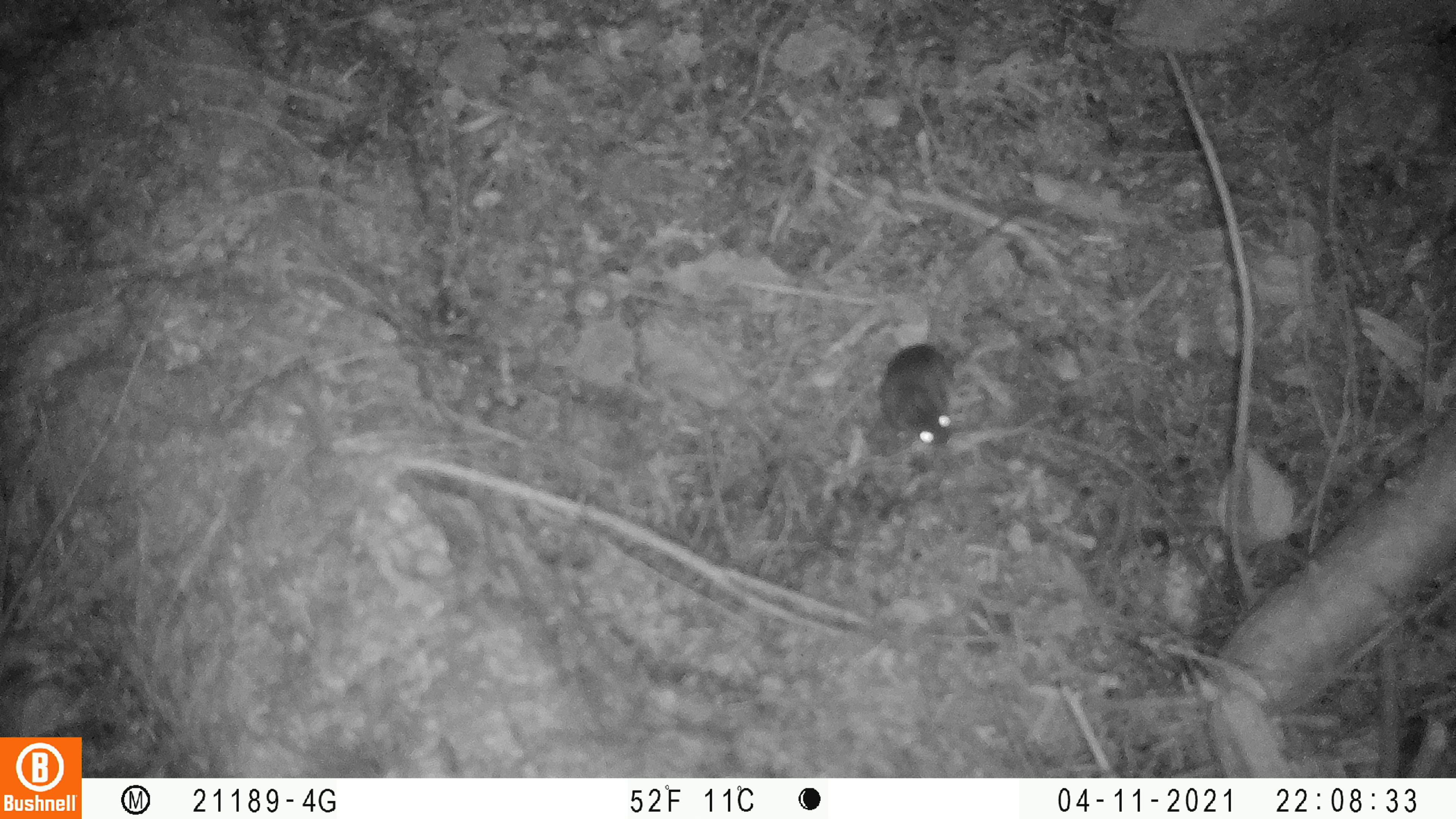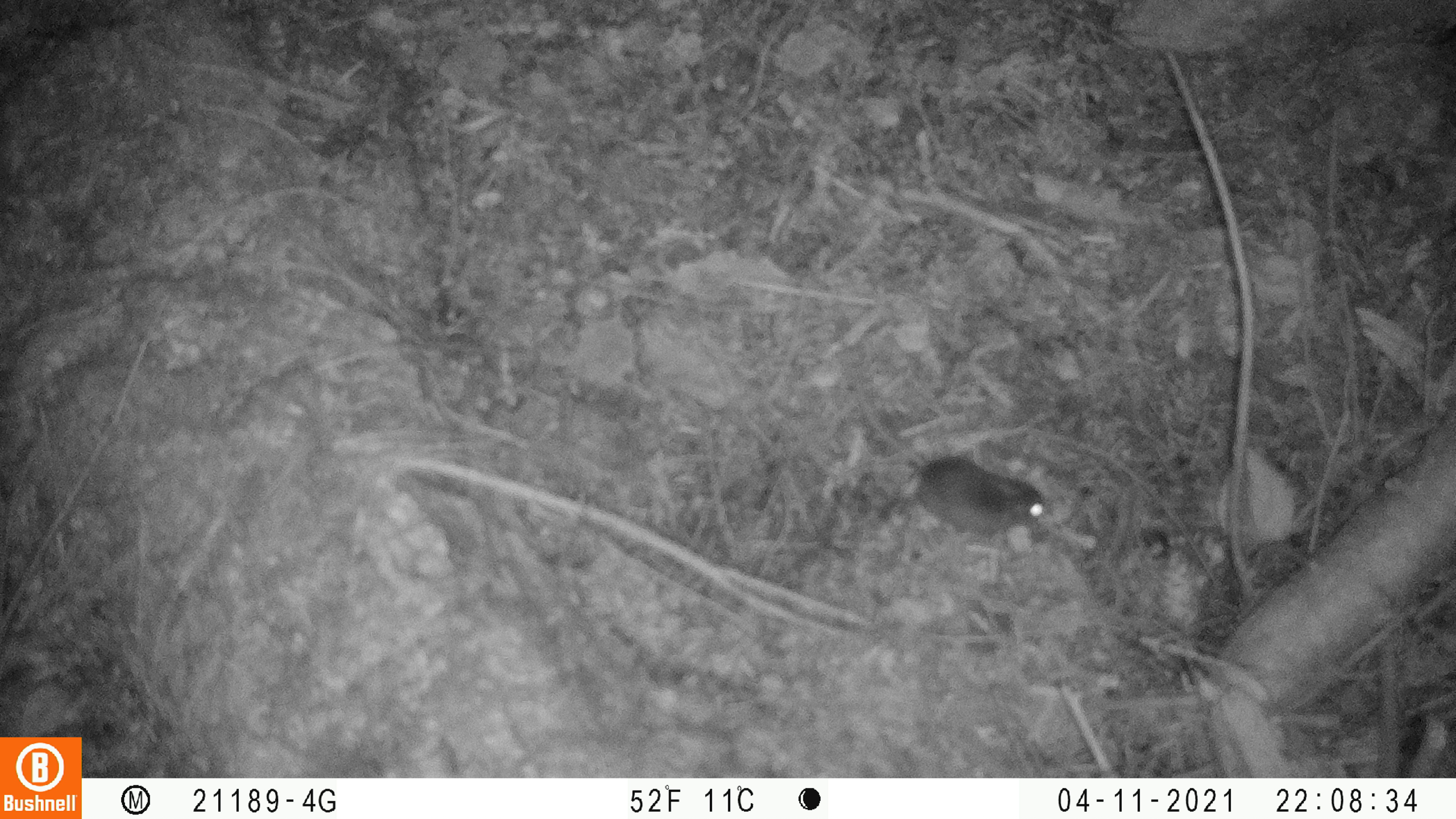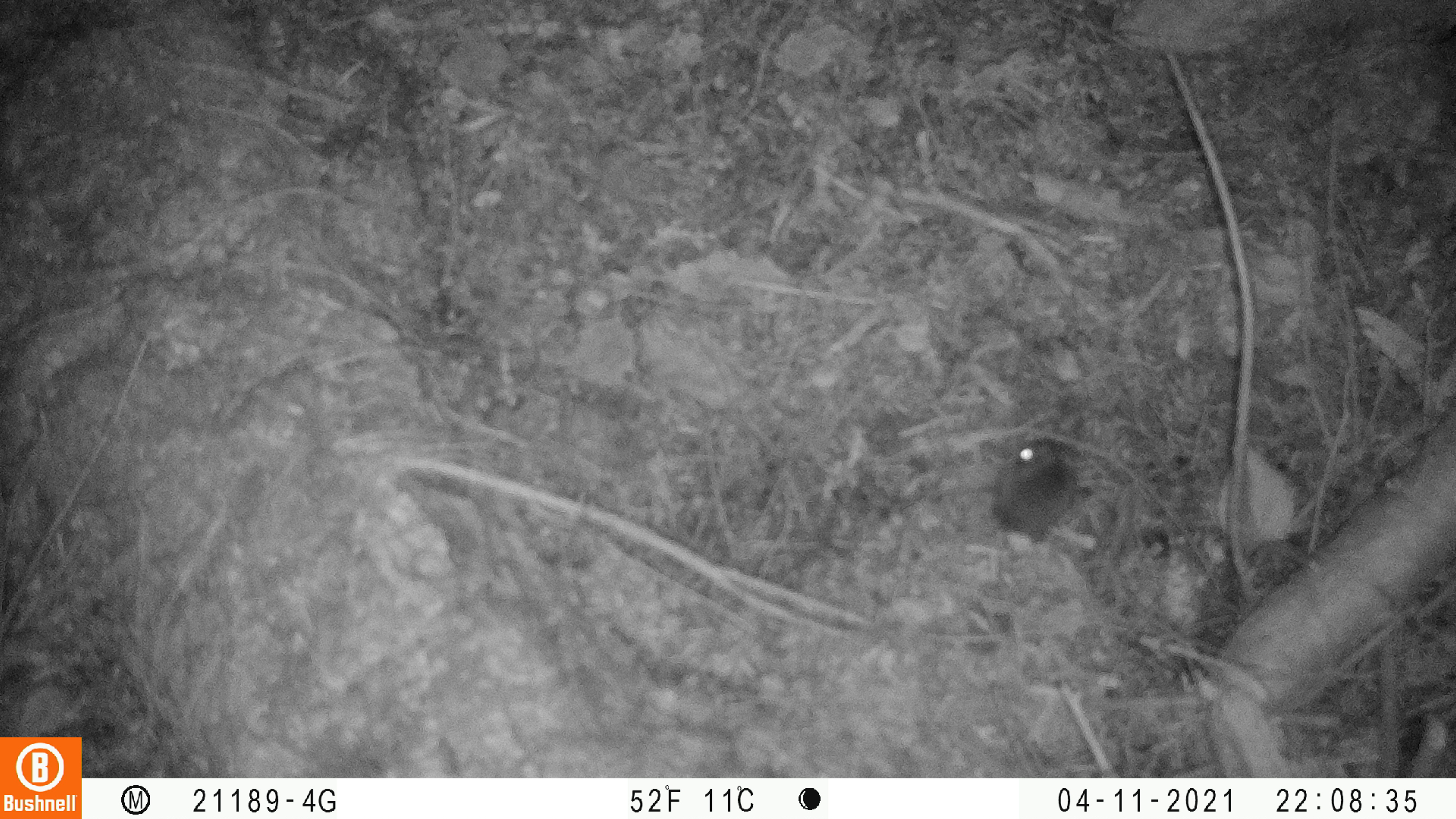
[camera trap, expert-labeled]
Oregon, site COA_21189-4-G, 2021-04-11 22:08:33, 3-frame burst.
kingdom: Animalia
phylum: Chordata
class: Mammalia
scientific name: Mammalia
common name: small mammal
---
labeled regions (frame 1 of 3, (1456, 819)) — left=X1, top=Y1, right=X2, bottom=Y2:
small mammal: left=873, top=207, right=1029, bottom=450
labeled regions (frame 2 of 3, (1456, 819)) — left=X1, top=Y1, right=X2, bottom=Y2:
small mammal: left=844, top=356, right=1054, bottom=543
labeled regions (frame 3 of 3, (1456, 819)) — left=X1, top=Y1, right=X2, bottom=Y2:
small mammal: left=992, top=429, right=1083, bottom=560